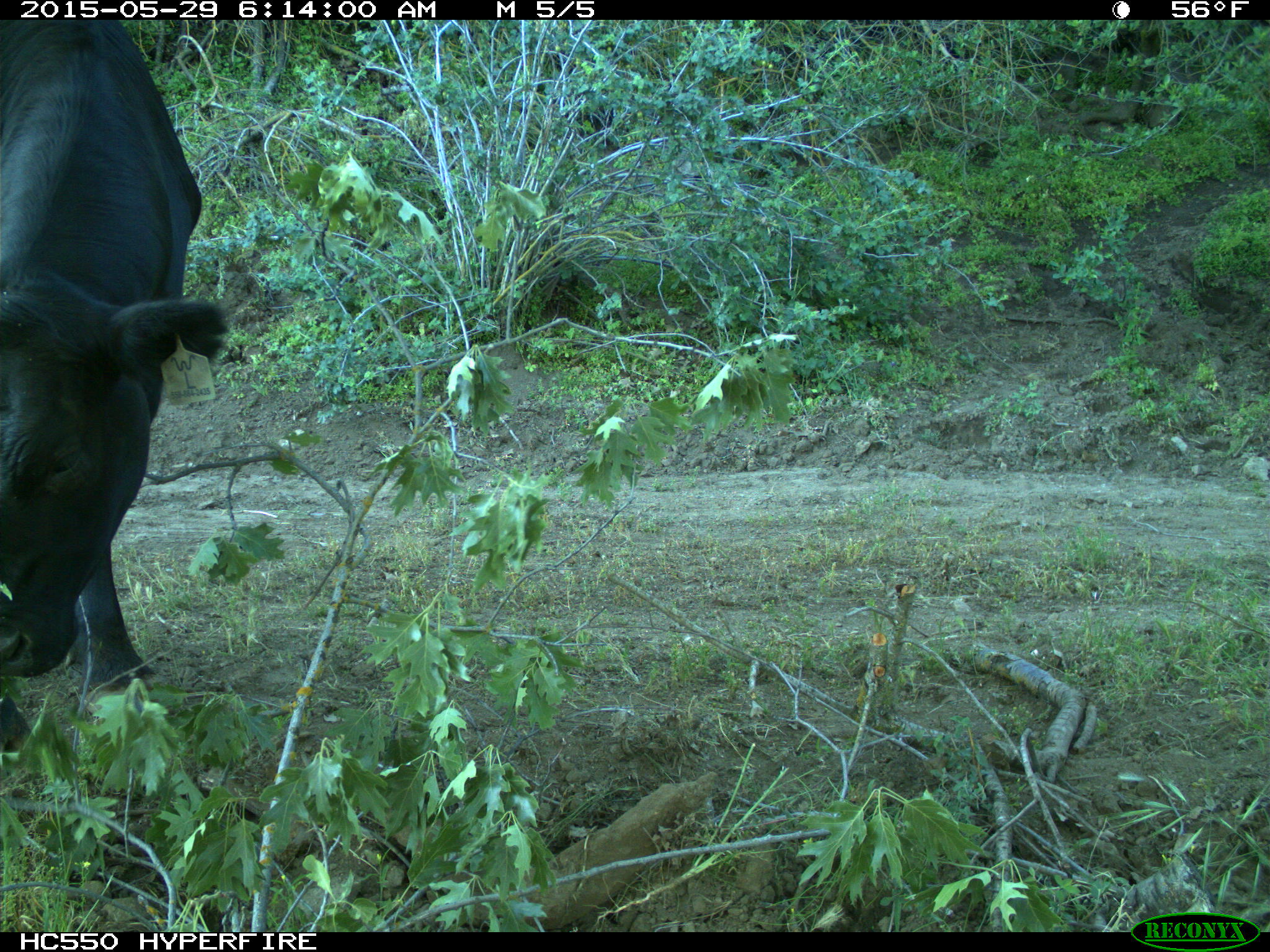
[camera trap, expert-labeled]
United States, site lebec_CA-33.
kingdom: Animalia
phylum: Chordata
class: Mammalia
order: Artiodactyla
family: Bovidae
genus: Bos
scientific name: Bos taurus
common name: domestic cow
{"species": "Bos taurus (domestic cow)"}